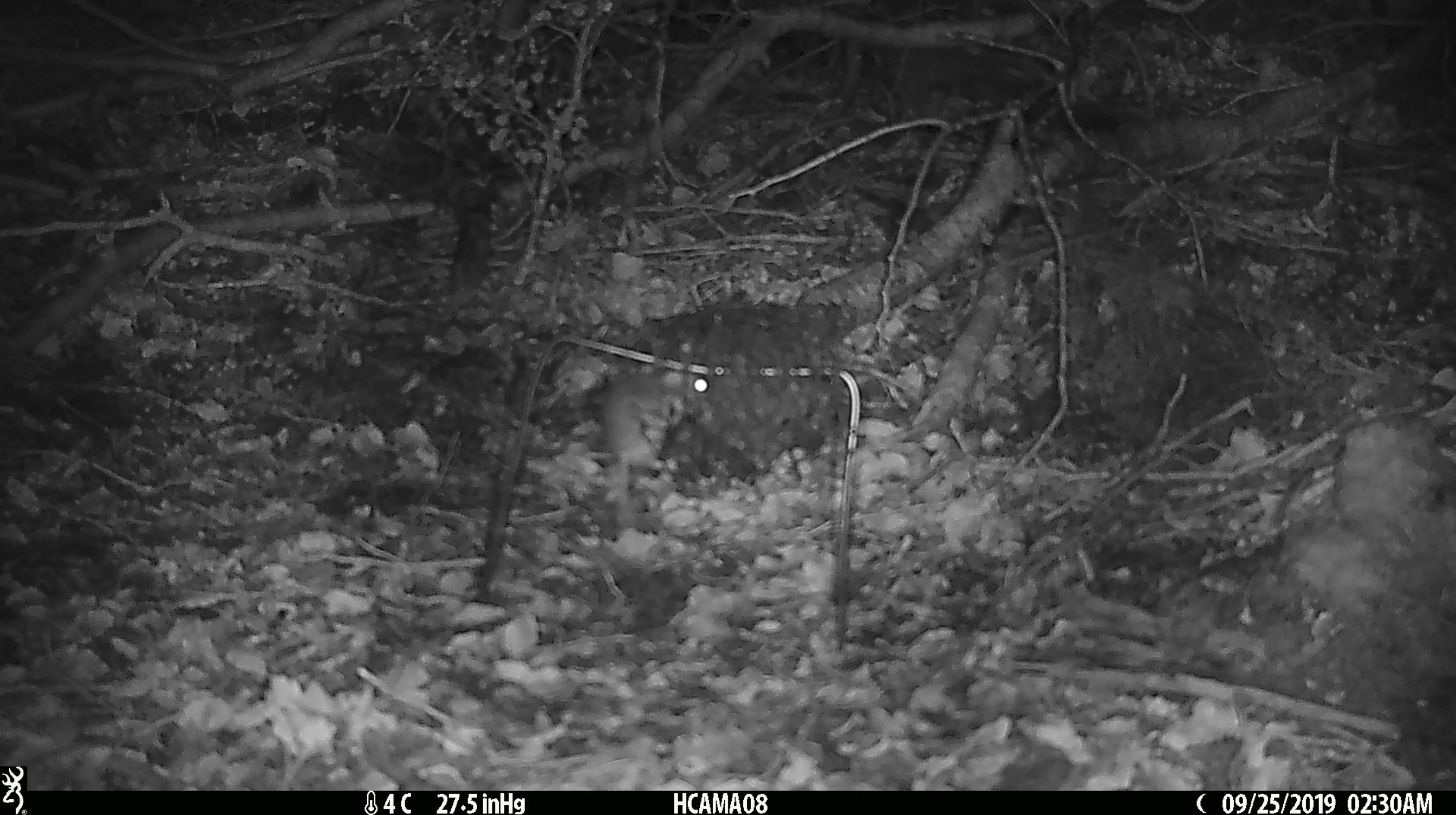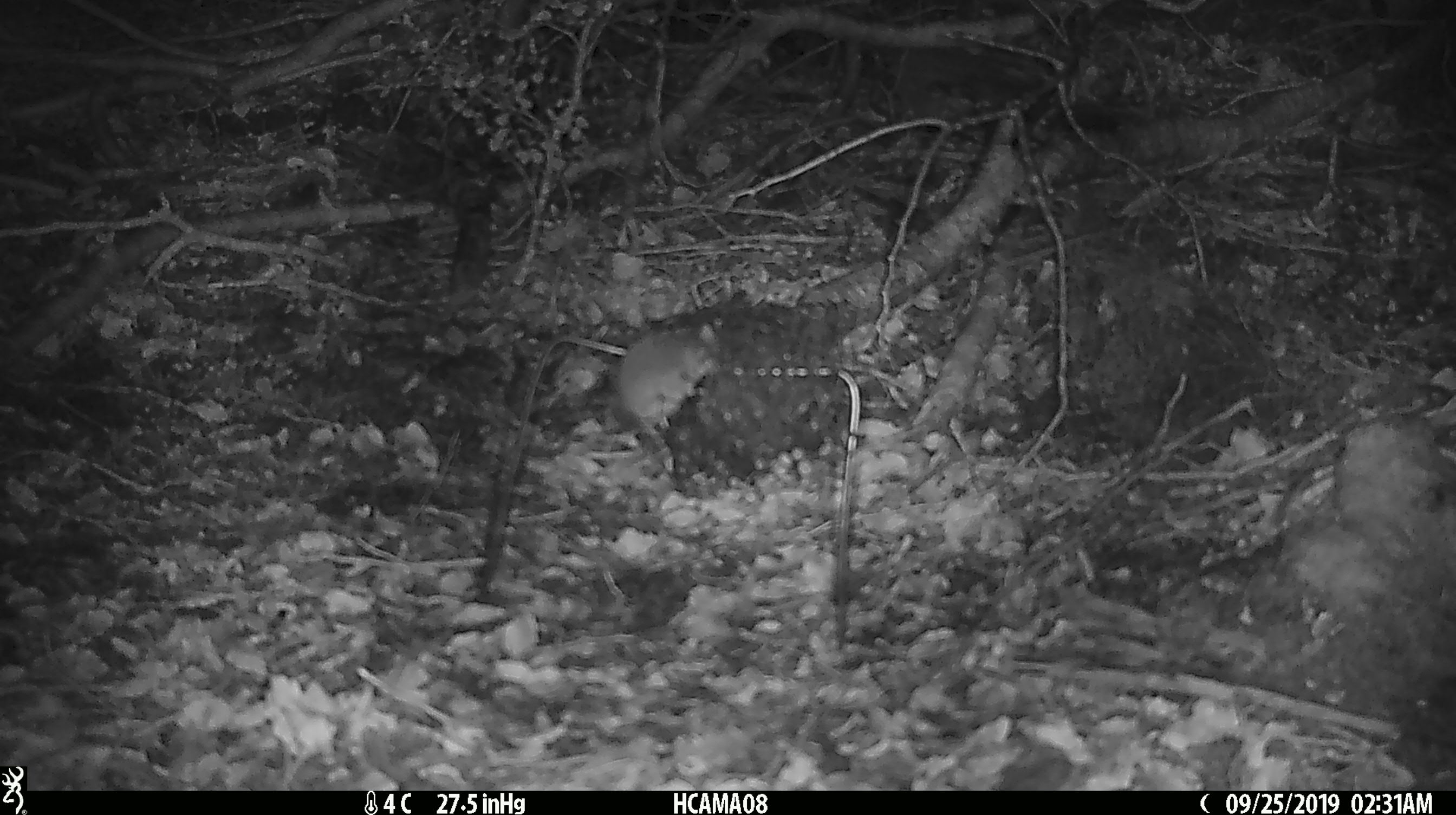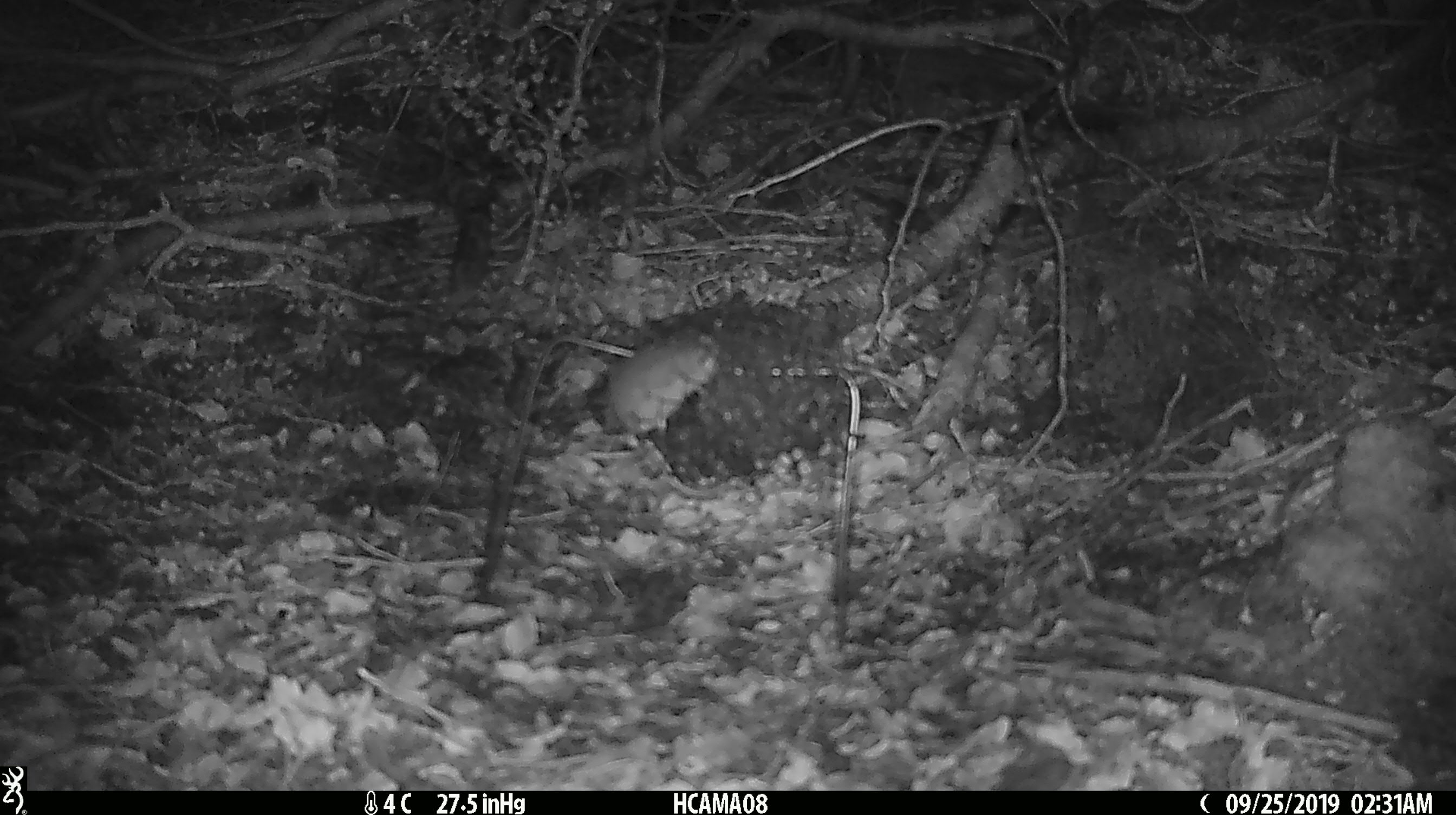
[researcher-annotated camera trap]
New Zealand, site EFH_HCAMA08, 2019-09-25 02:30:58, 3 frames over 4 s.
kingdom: Animalia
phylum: Chordata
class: Mammalia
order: Rodentia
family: Muridae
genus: Mus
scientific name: Mus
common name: mouse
Mouse (Mus).